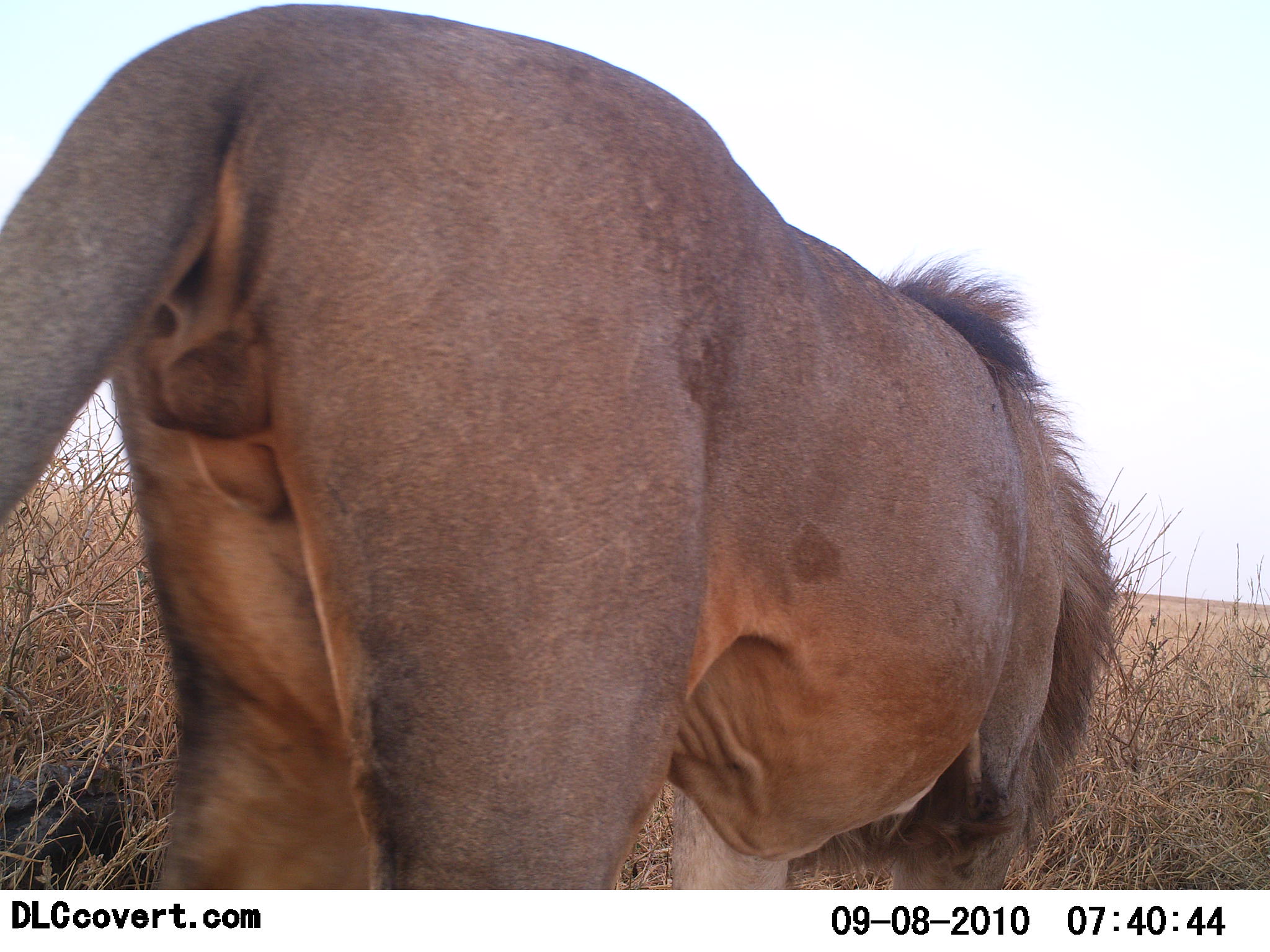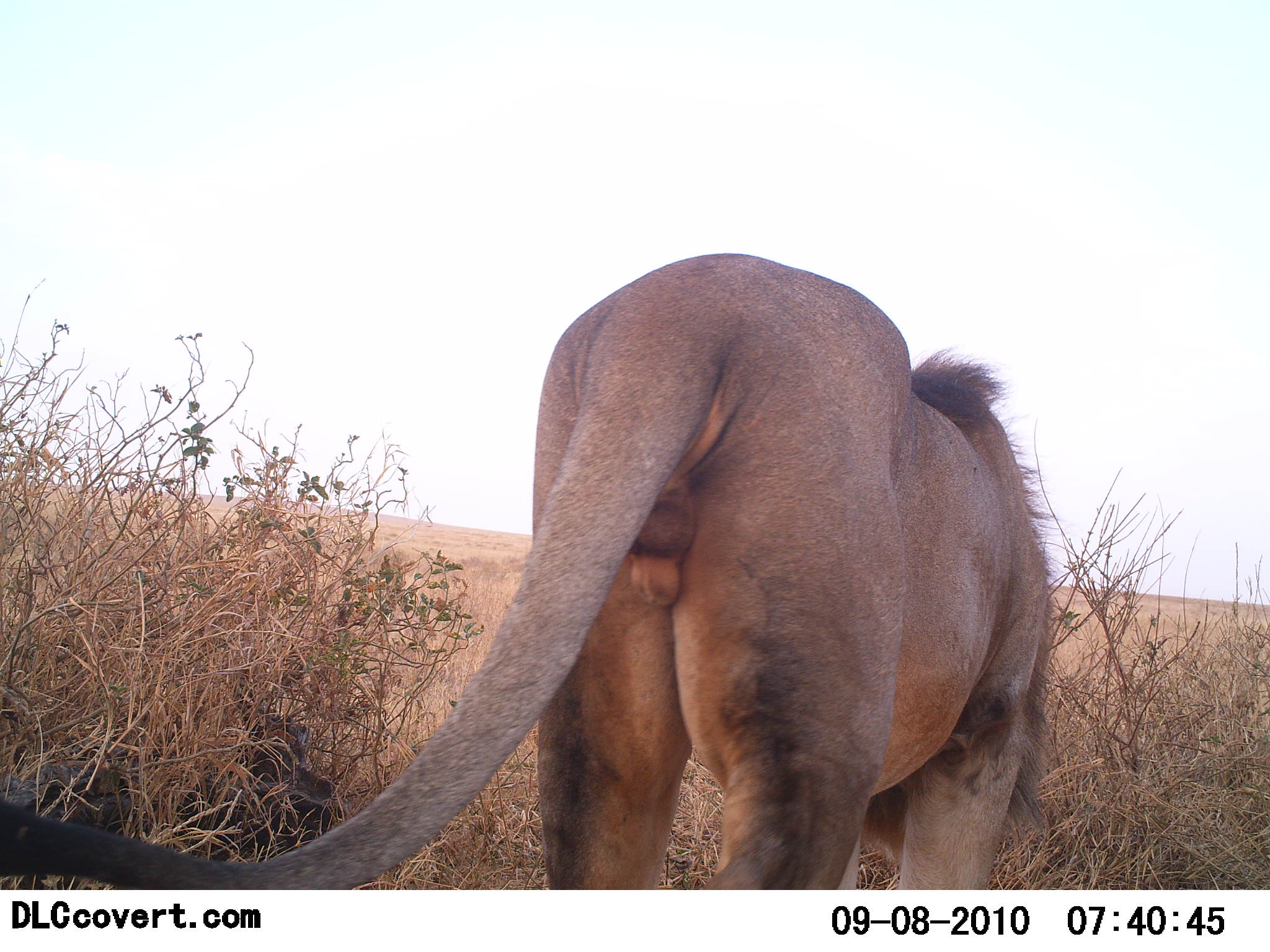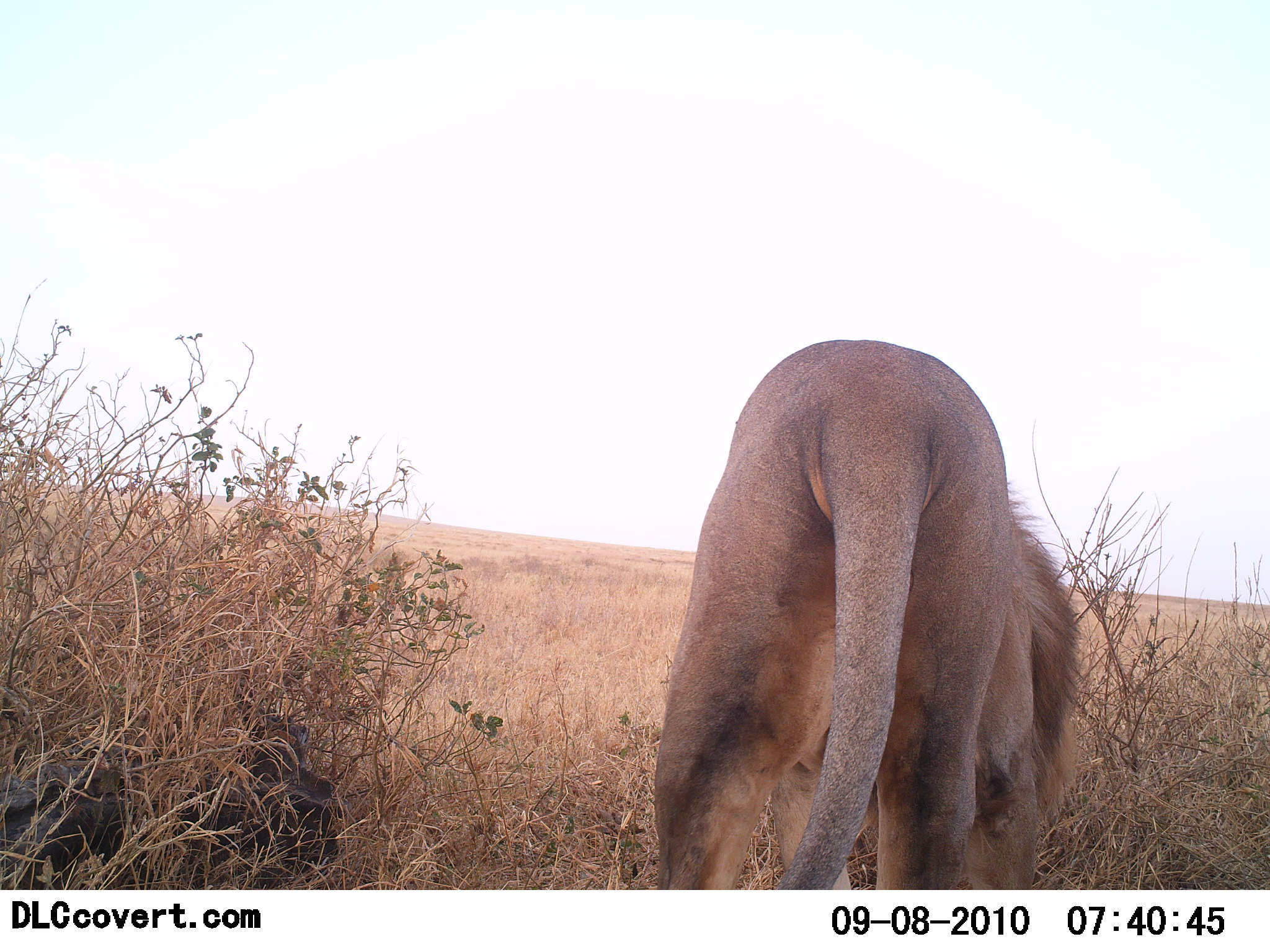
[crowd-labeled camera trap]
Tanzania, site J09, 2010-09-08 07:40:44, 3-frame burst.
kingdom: Animalia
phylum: Chordata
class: Mammalia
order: Carnivora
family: Felidae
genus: Panthera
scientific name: Panthera leo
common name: lion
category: lionmale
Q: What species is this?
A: Lionmale (lion) (Panthera leo).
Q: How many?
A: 1.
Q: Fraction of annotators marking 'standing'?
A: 8%.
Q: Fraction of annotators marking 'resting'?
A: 0%.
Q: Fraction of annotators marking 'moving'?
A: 92%.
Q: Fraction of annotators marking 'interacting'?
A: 0%.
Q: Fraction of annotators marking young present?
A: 0%.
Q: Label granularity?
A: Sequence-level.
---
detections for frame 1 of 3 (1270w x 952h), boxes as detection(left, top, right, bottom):
animal: detection(0, 1, 1123, 889); detection(0, 742, 153, 889)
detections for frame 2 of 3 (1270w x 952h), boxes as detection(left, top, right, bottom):
animal: detection(0, 253, 1060, 891); detection(177, 709, 345, 878); detection(0, 740, 134, 887)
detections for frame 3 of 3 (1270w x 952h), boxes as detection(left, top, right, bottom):
animal: detection(654, 337, 1088, 891); detection(92, 708, 347, 889); detection(0, 737, 131, 888)